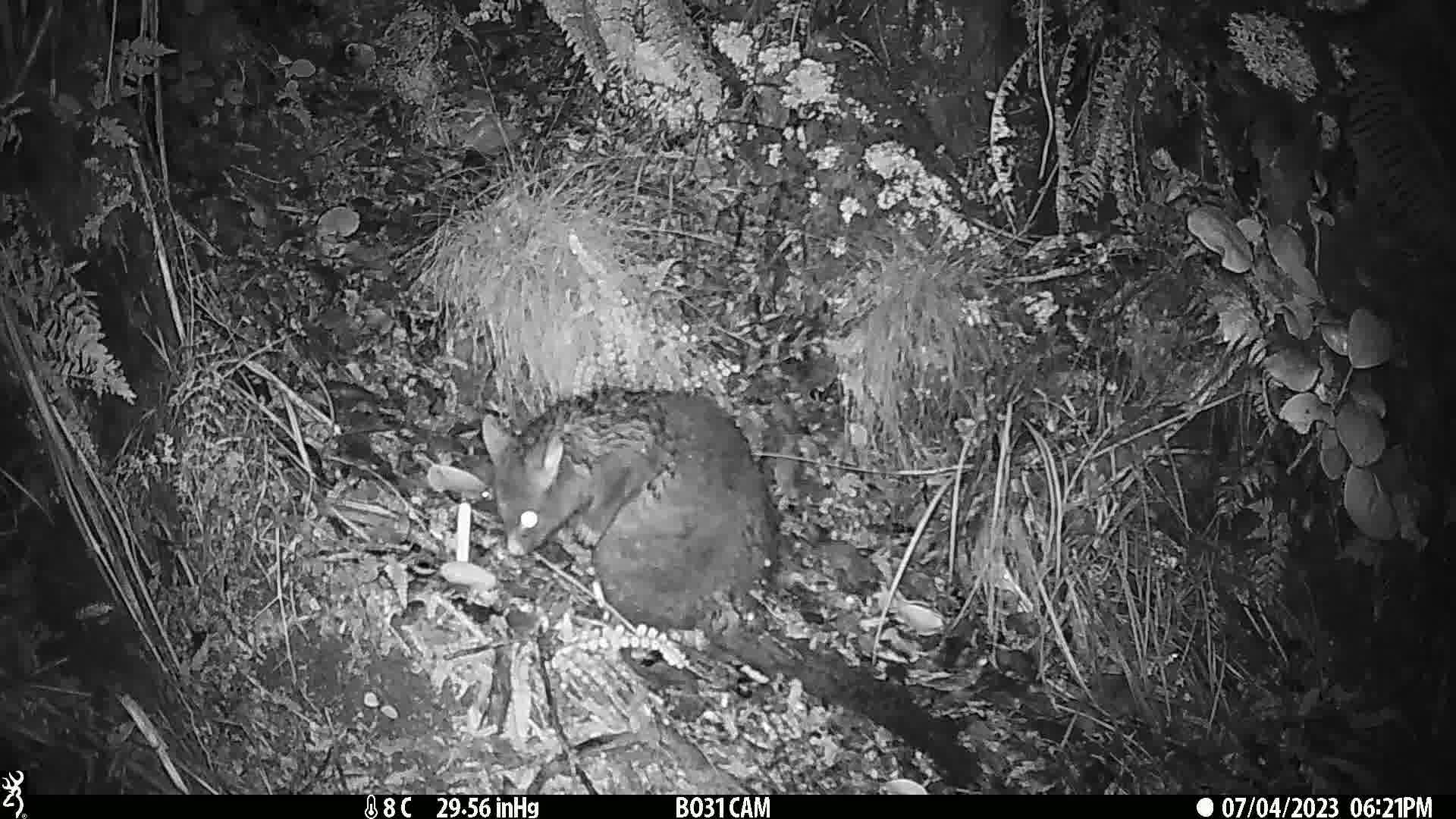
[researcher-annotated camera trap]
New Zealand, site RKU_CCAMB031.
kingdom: Animalia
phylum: Chordata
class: Mammalia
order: Diprotodontia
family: Phalangeridae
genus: Trichosurus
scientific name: Trichosurus vulpecula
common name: common brushtail possum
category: possum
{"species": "possum (common brushtail possum) (Trichosurus vulpecula)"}